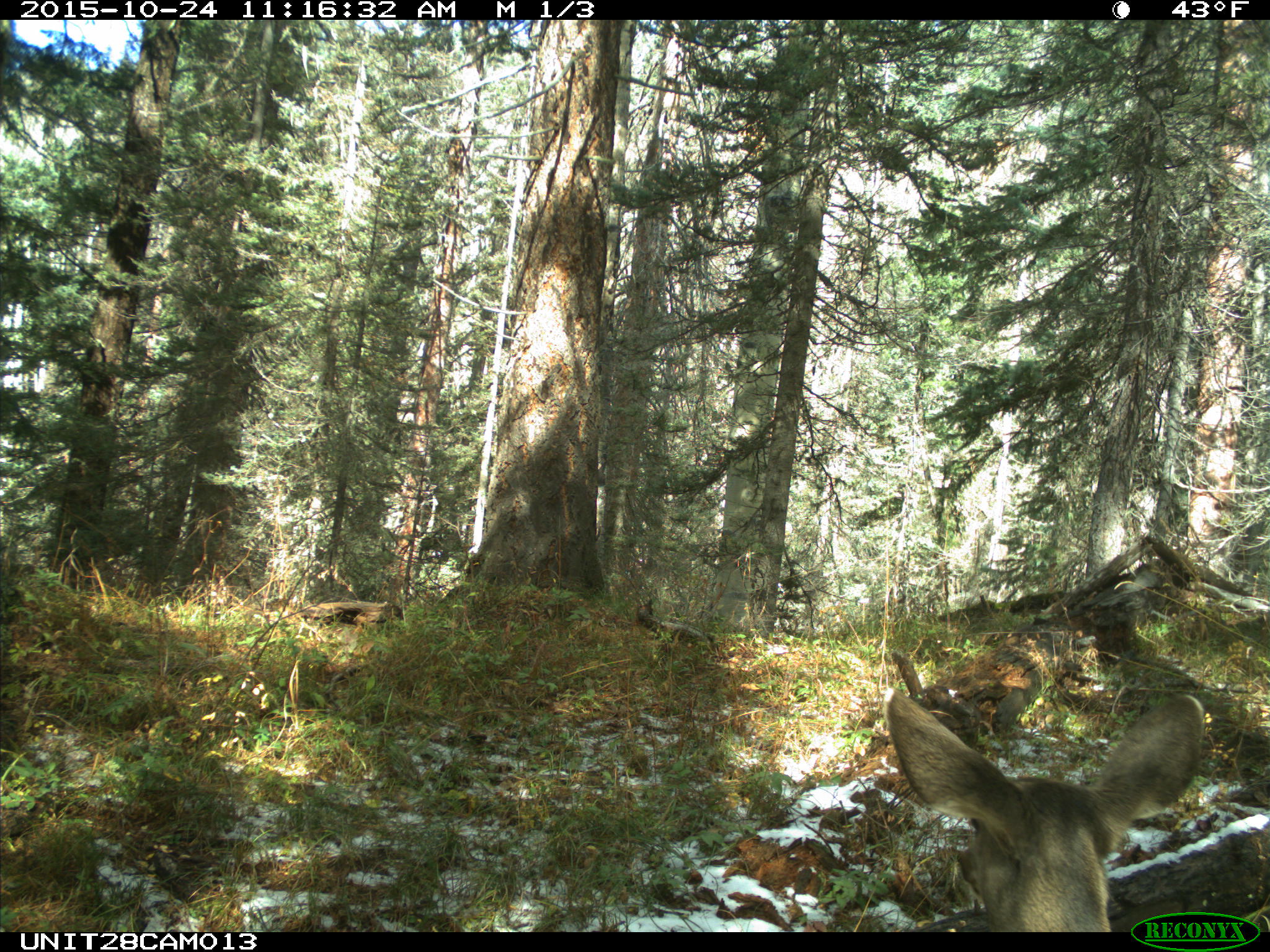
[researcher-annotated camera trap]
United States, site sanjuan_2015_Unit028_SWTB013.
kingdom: Animalia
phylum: Chordata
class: Mammalia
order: Artiodactyla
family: Cervidae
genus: Odocoileus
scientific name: Odocoileus hemionus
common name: mule deer